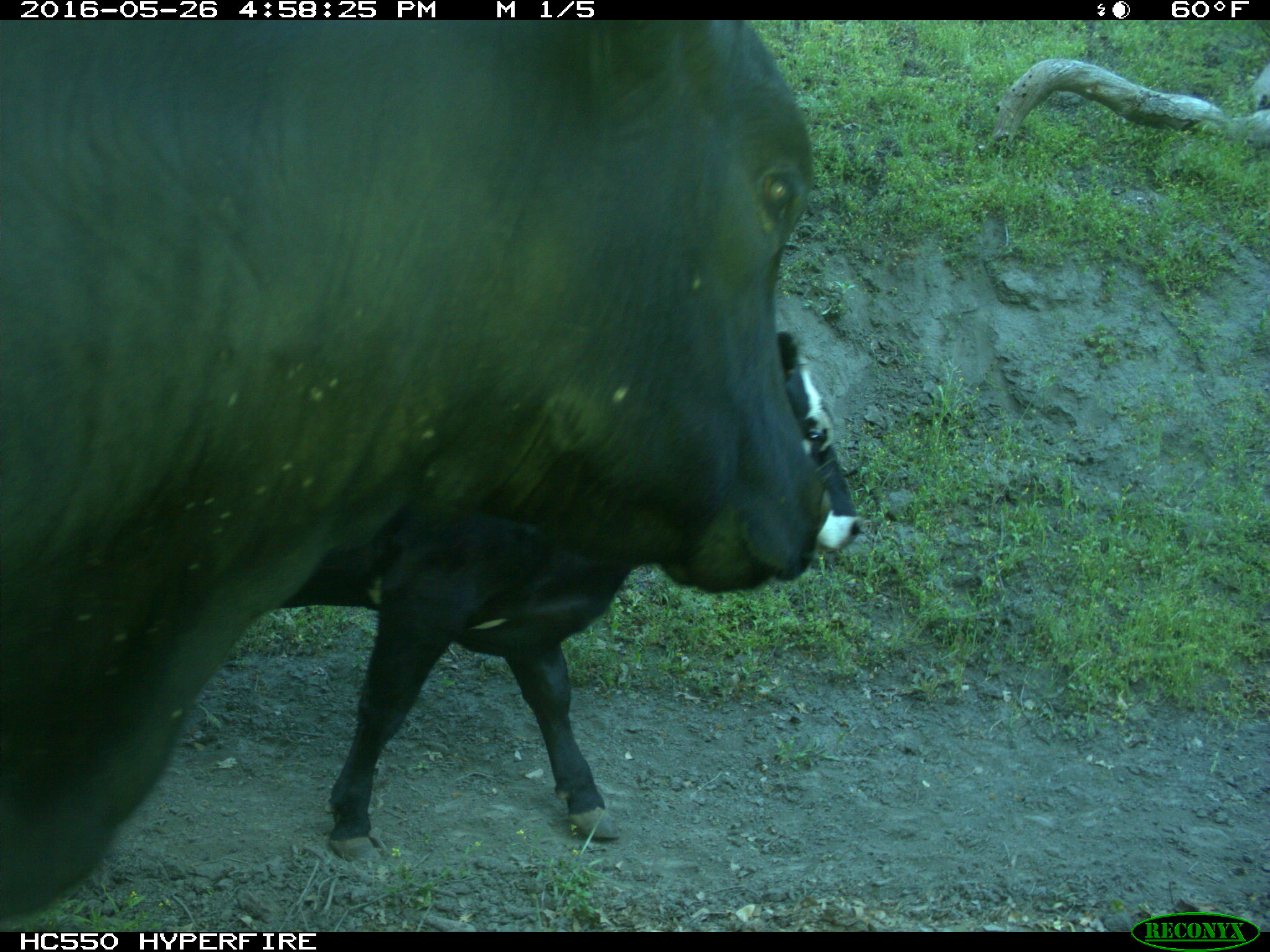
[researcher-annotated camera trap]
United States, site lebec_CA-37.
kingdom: Animalia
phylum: Chordata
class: Mammalia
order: Artiodactyla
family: Bovidae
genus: Bos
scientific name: Bos taurus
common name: domestic cow